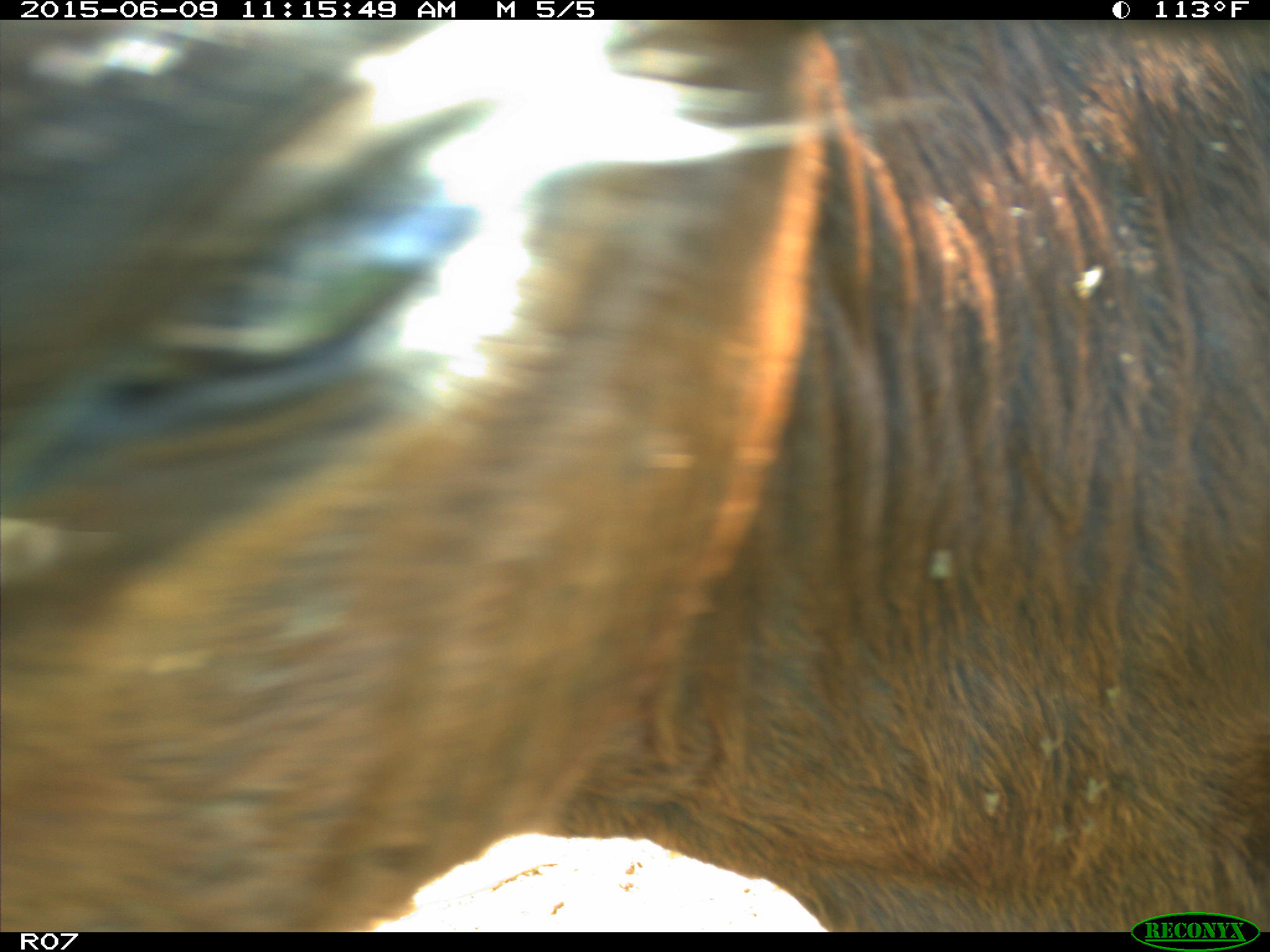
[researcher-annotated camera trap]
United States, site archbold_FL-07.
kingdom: Animalia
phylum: Chordata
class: Mammalia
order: Artiodactyla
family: Bovidae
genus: Bos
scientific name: Bos taurus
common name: domestic cow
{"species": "Bos taurus (domestic cow)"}